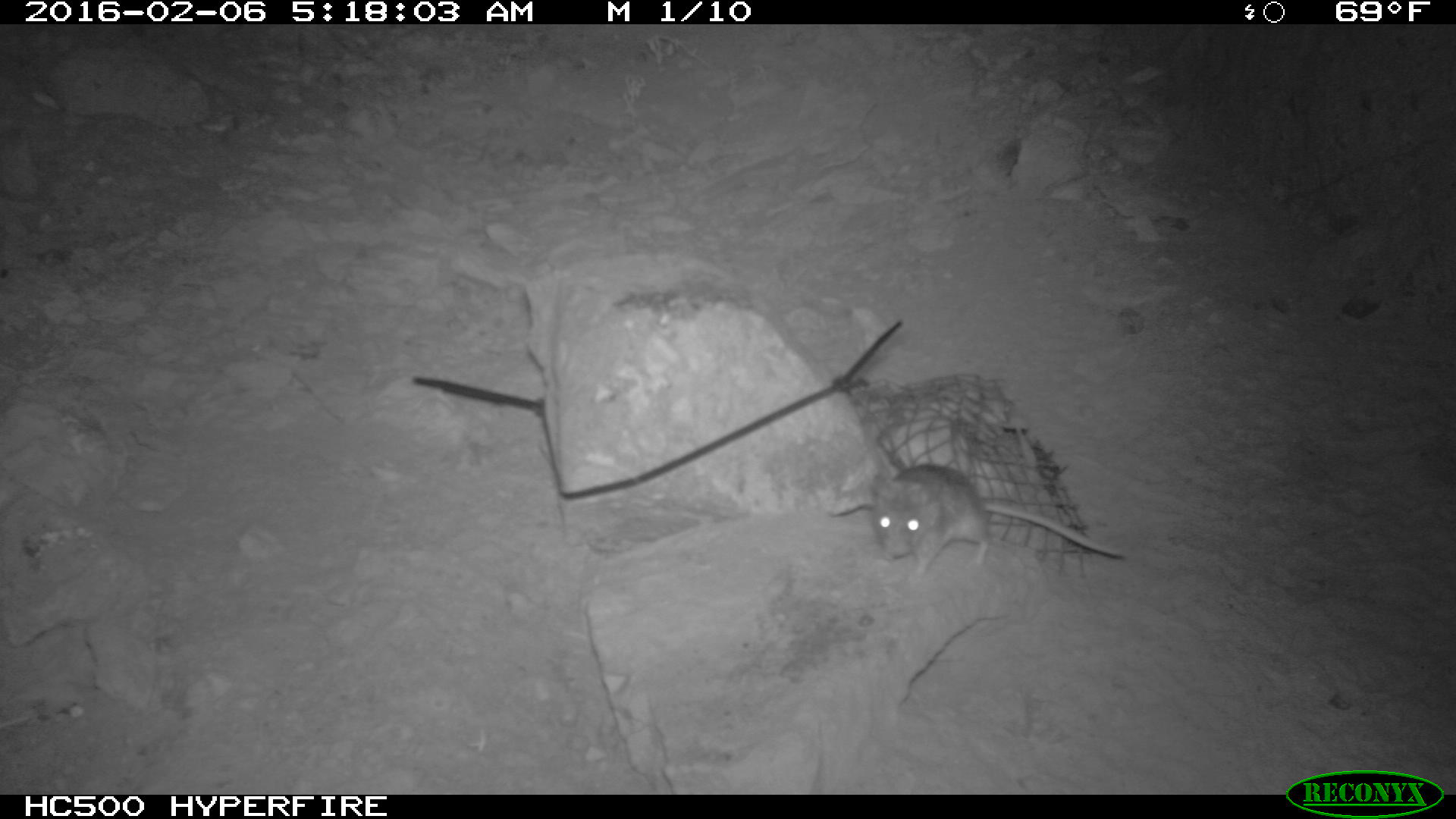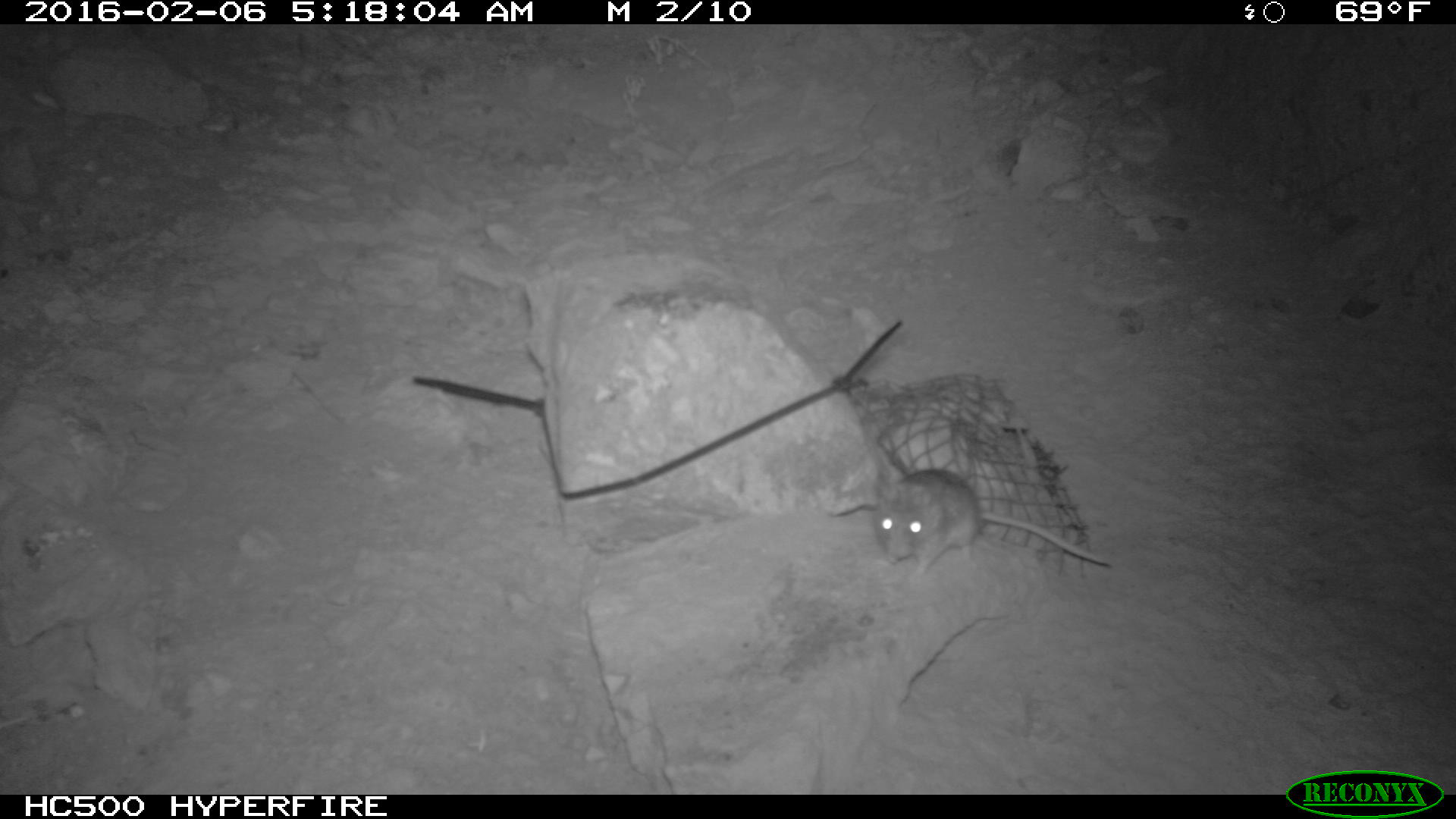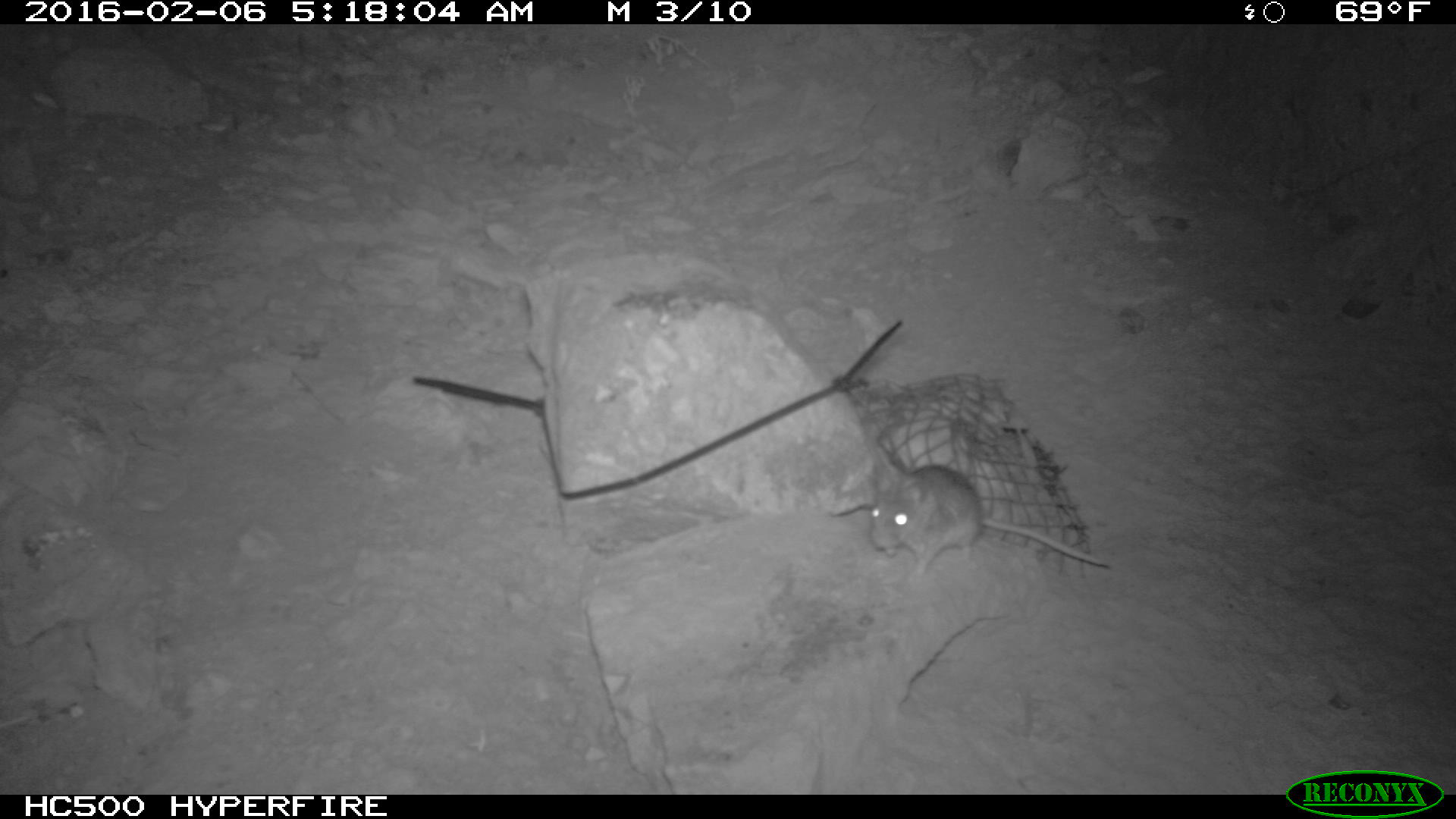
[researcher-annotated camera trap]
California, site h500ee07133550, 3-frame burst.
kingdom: Animalia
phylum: Chordata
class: Mammalia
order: Rodentia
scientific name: Rodentia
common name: rodent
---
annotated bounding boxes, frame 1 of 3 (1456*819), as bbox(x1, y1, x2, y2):
rodent: bbox(871, 463, 1127, 581)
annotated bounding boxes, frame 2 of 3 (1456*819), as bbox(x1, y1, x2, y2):
rodent: bbox(879, 466, 1114, 574)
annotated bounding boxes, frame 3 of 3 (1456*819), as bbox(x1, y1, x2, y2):
rodent: bbox(866, 461, 1112, 587)